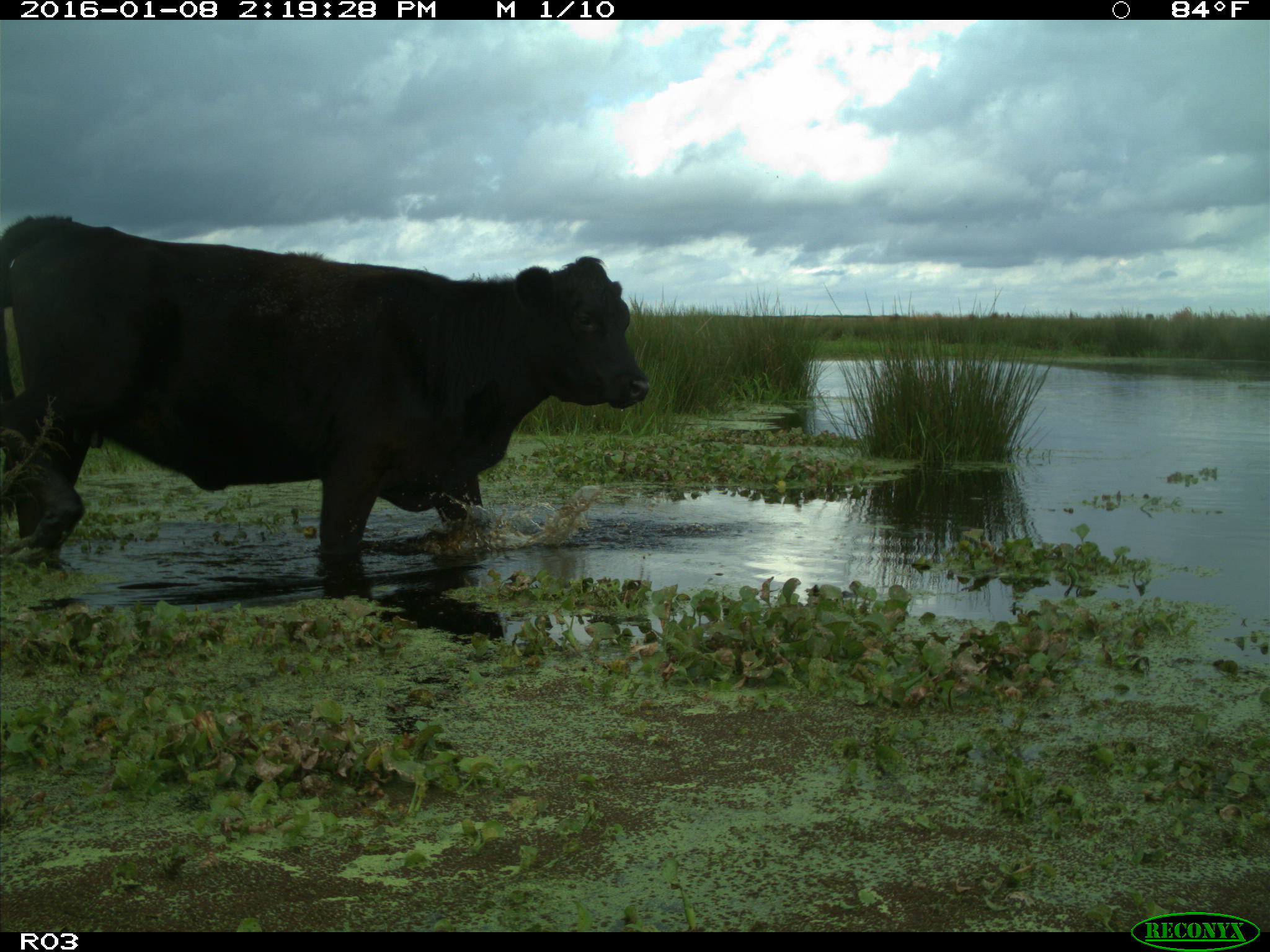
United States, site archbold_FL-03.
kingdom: Animalia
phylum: Chordata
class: Mammalia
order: Artiodactyla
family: Bovidae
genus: Bos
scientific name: Bos taurus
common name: domestic cow